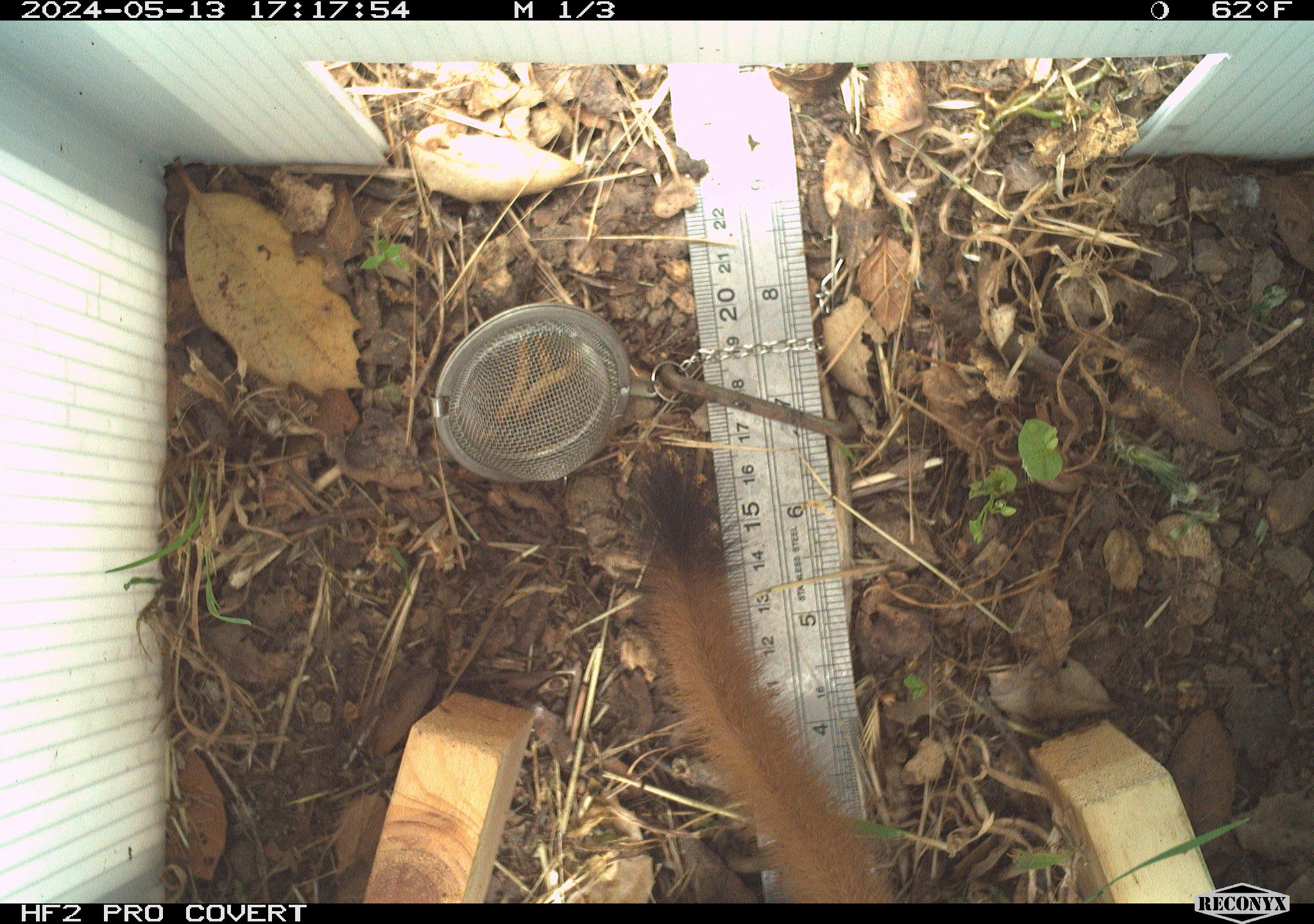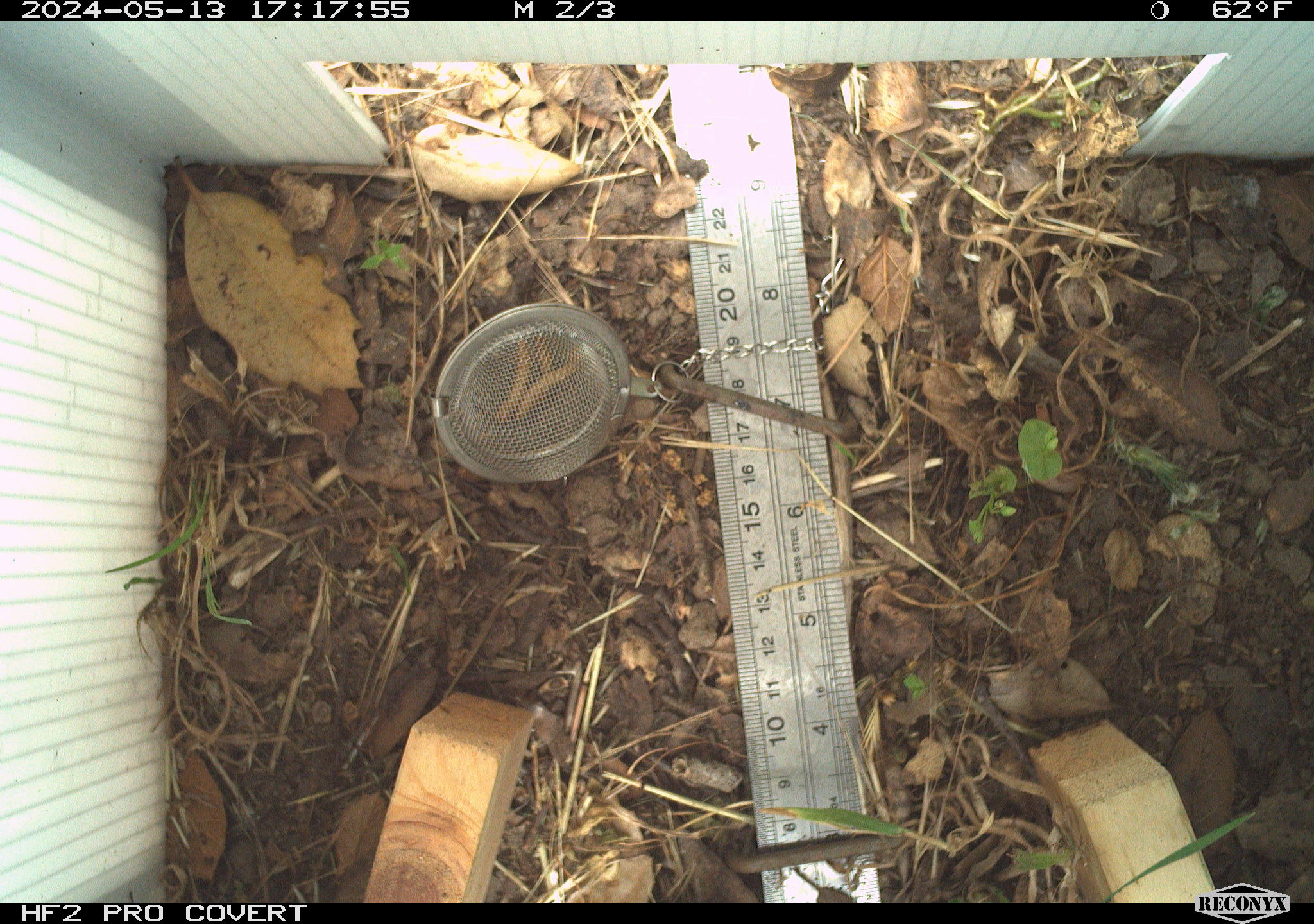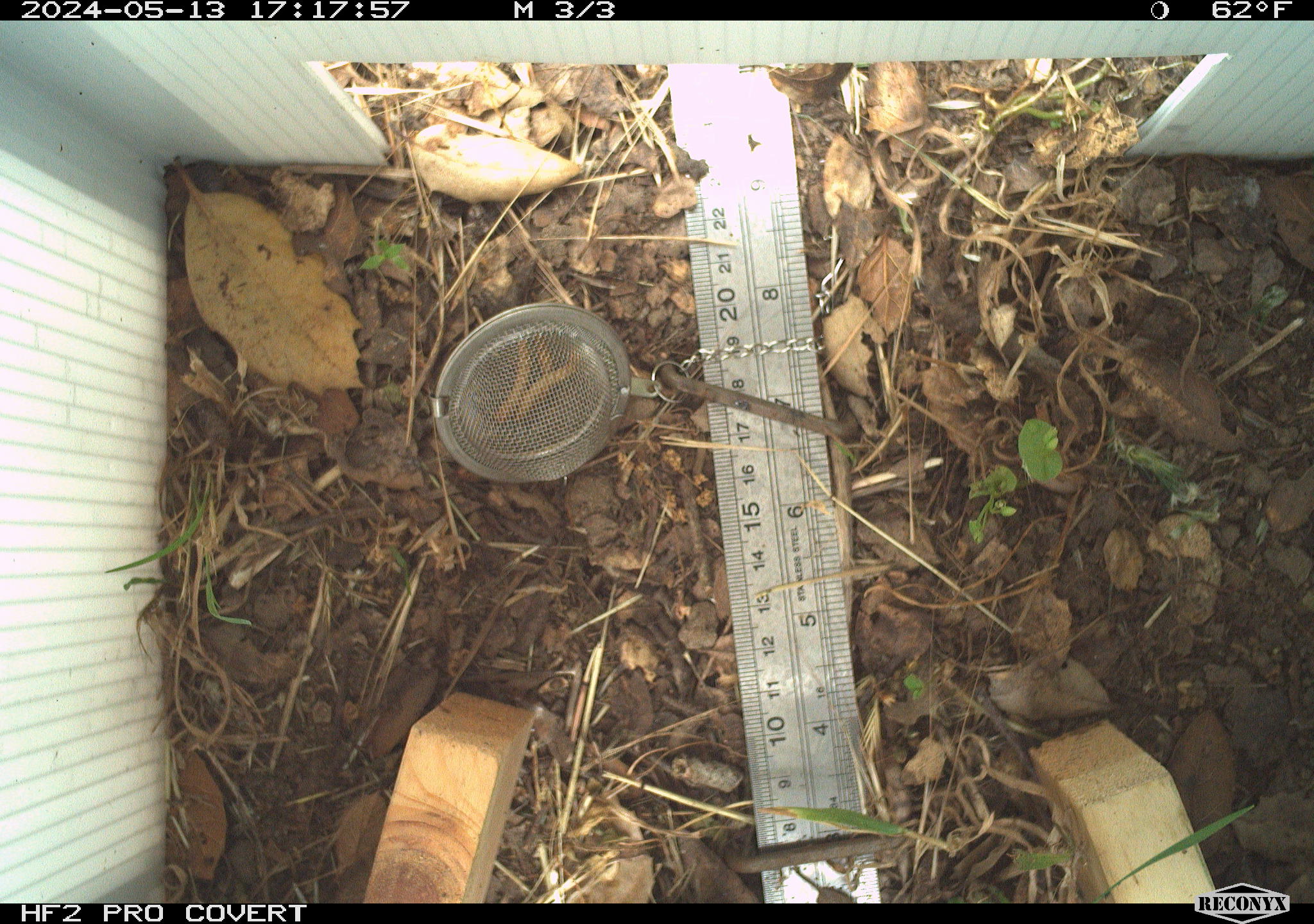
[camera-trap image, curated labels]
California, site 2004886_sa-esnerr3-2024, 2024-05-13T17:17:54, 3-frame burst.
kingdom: Animalia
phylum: Chordata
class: Mammalia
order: Carnivora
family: Mustelidae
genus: Neogale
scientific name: Neogale frenata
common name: long-tailed weasel